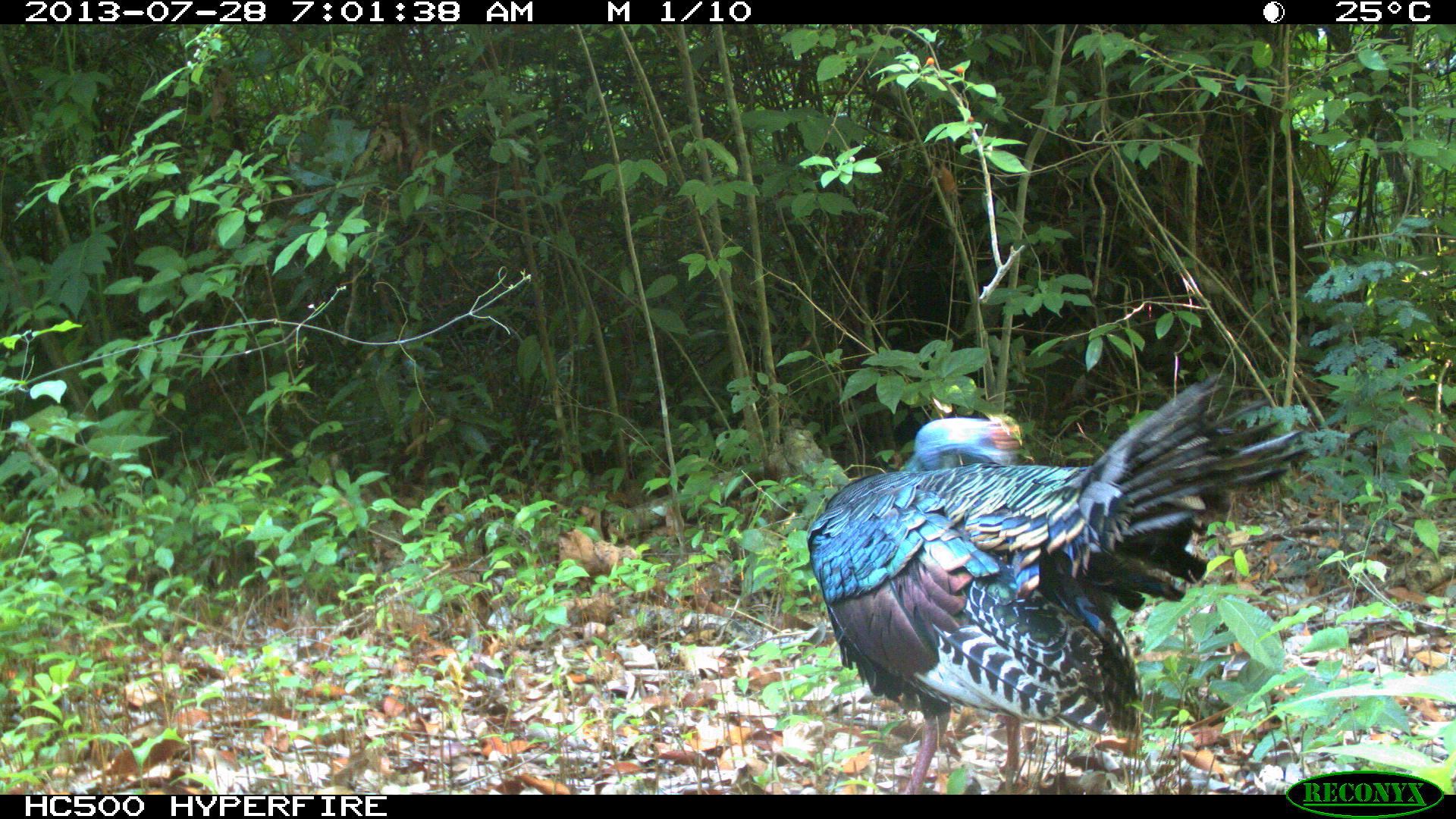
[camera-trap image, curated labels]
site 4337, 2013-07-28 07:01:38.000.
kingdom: Animalia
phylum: Chordata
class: Aves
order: Galliformes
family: Phasianidae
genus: Meleagris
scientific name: Meleagris ocellata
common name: ocellated turkey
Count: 1.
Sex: male.